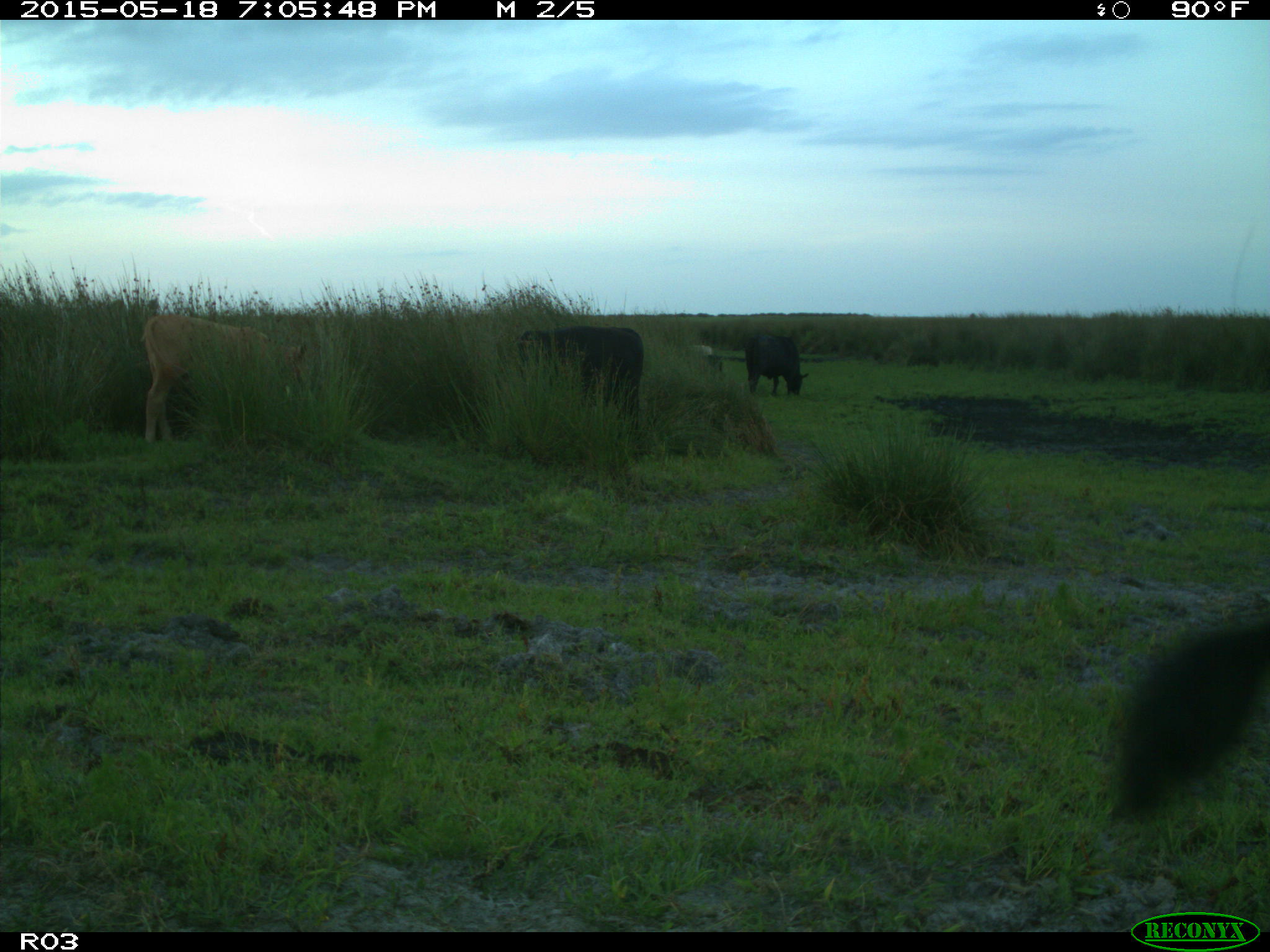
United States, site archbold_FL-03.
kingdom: Animalia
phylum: Chordata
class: Mammalia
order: Artiodactyla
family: Bovidae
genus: Bos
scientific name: Bos taurus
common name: domestic cow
Bos taurus (domestic cow).